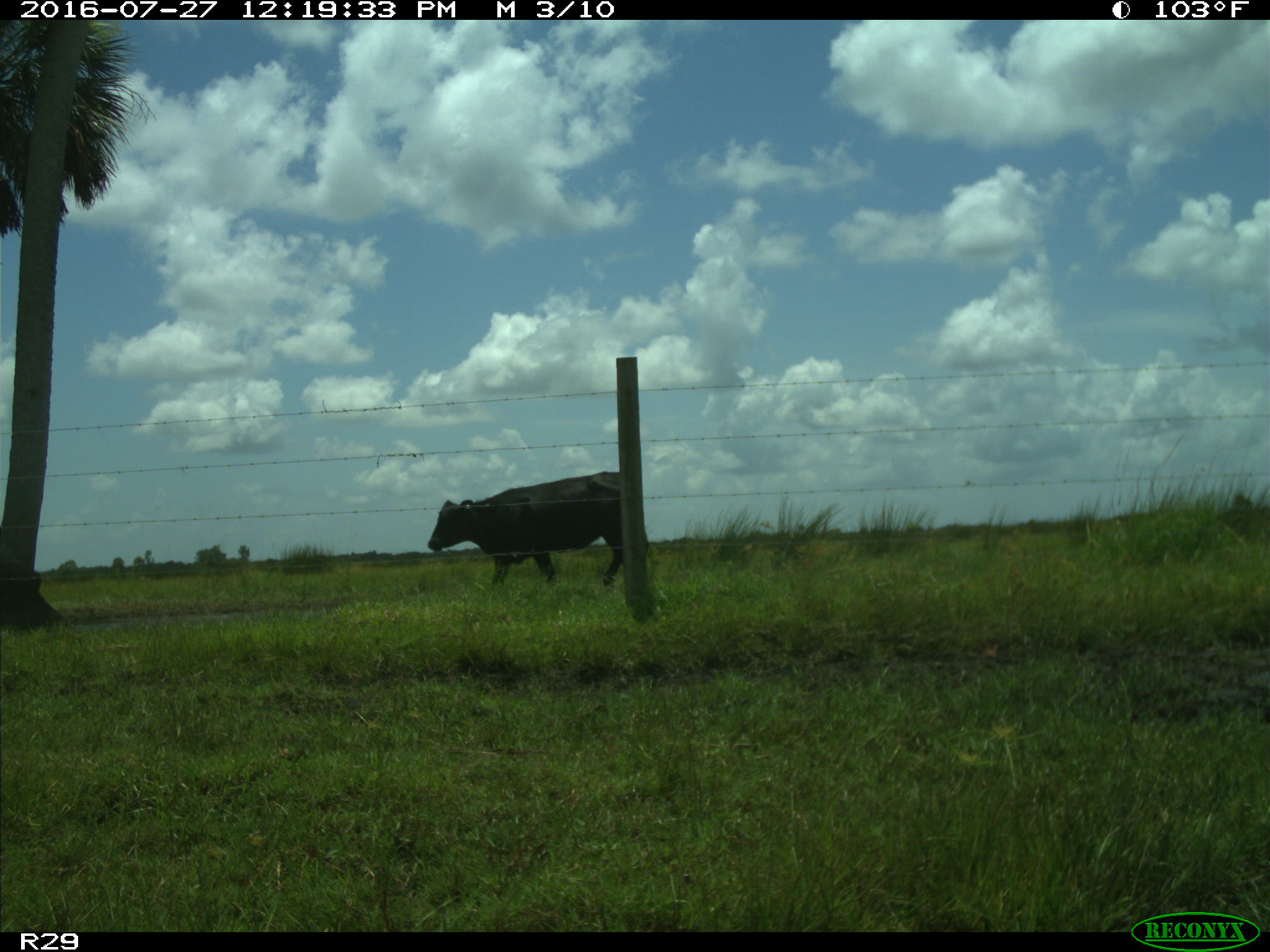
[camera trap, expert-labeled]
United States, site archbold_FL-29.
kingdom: Animalia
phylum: Chordata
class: Mammalia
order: Artiodactyla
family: Bovidae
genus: Bos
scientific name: Bos taurus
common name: domestic cow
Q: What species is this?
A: Bos taurus (domestic cow).